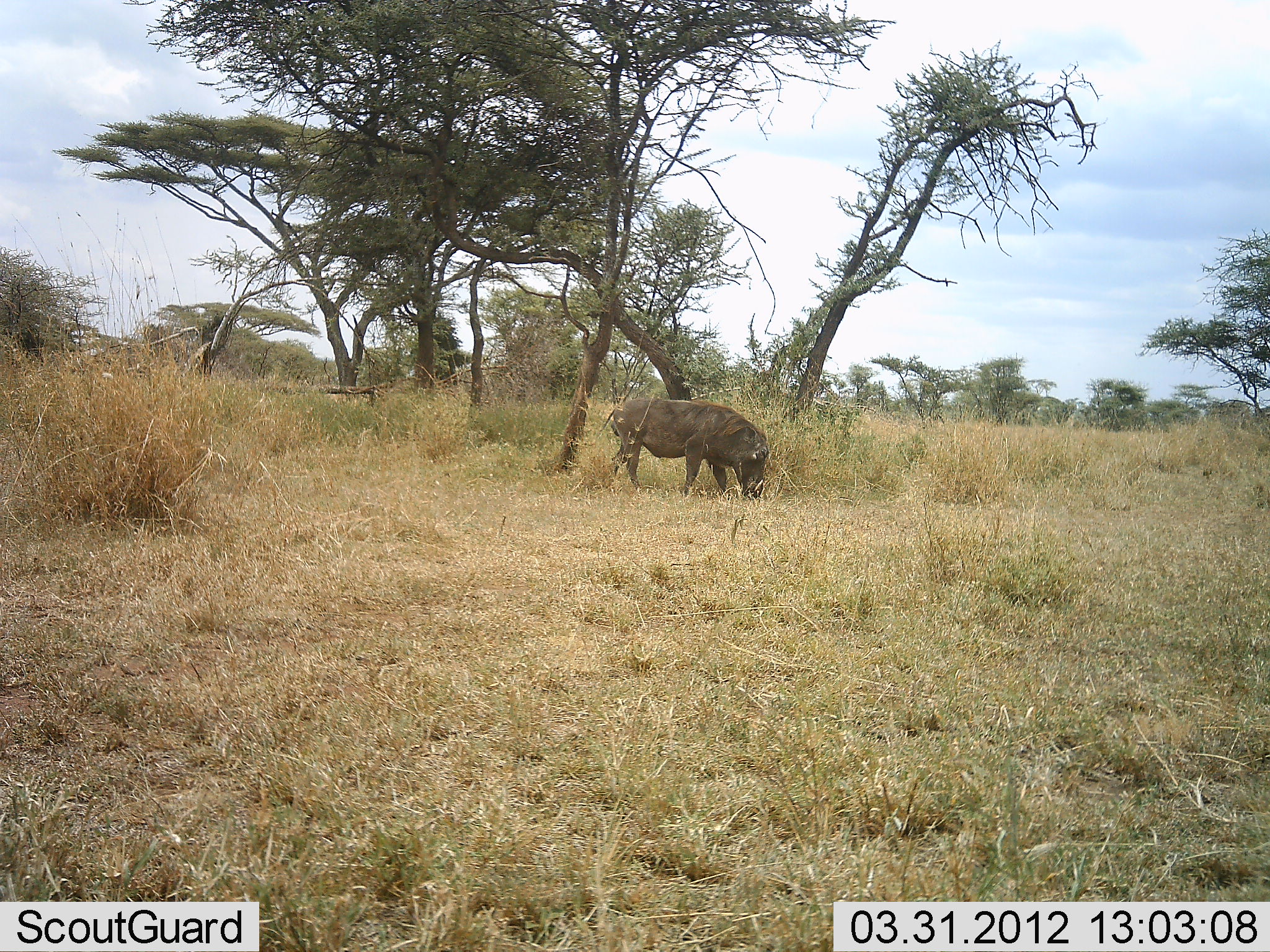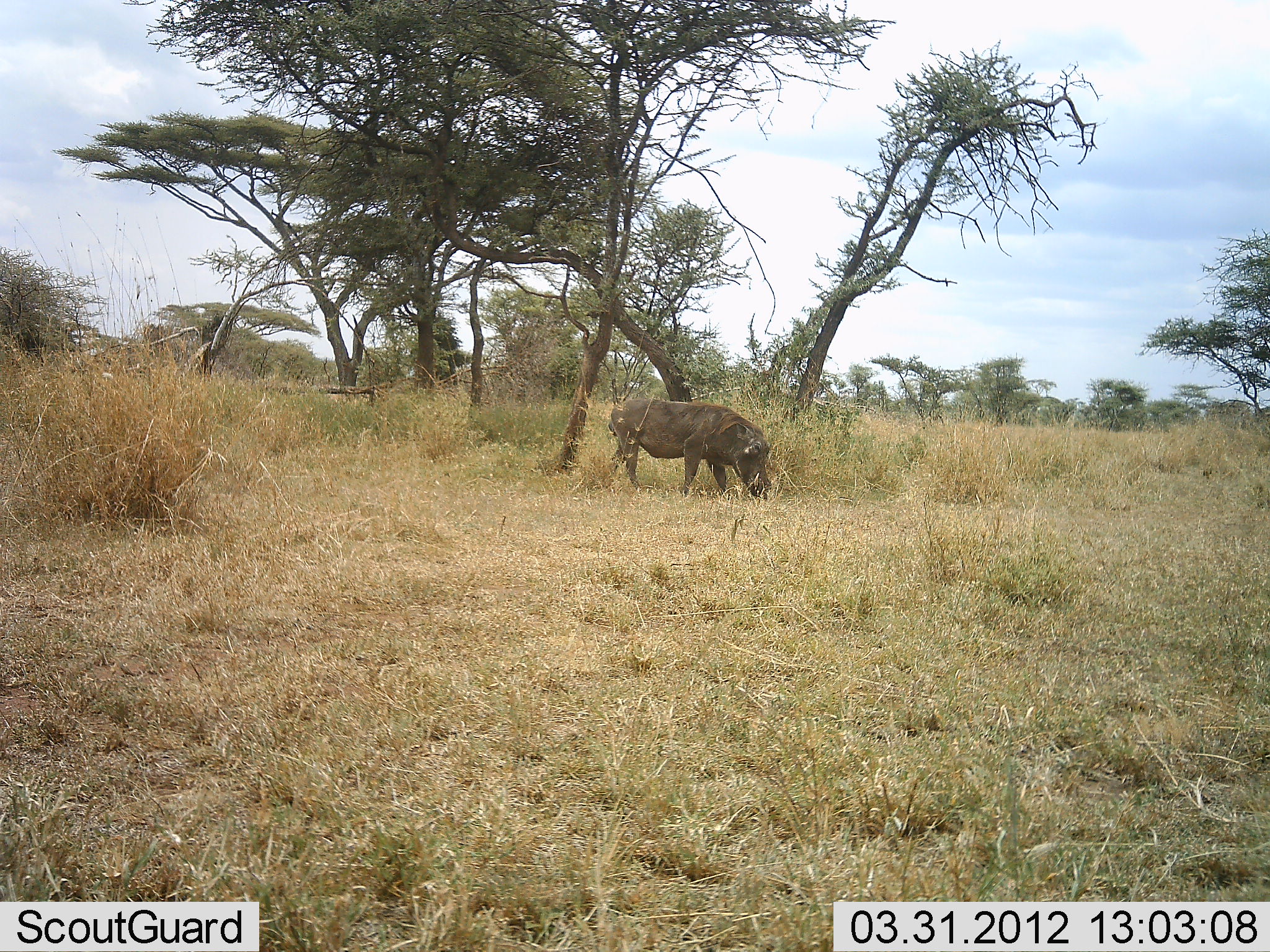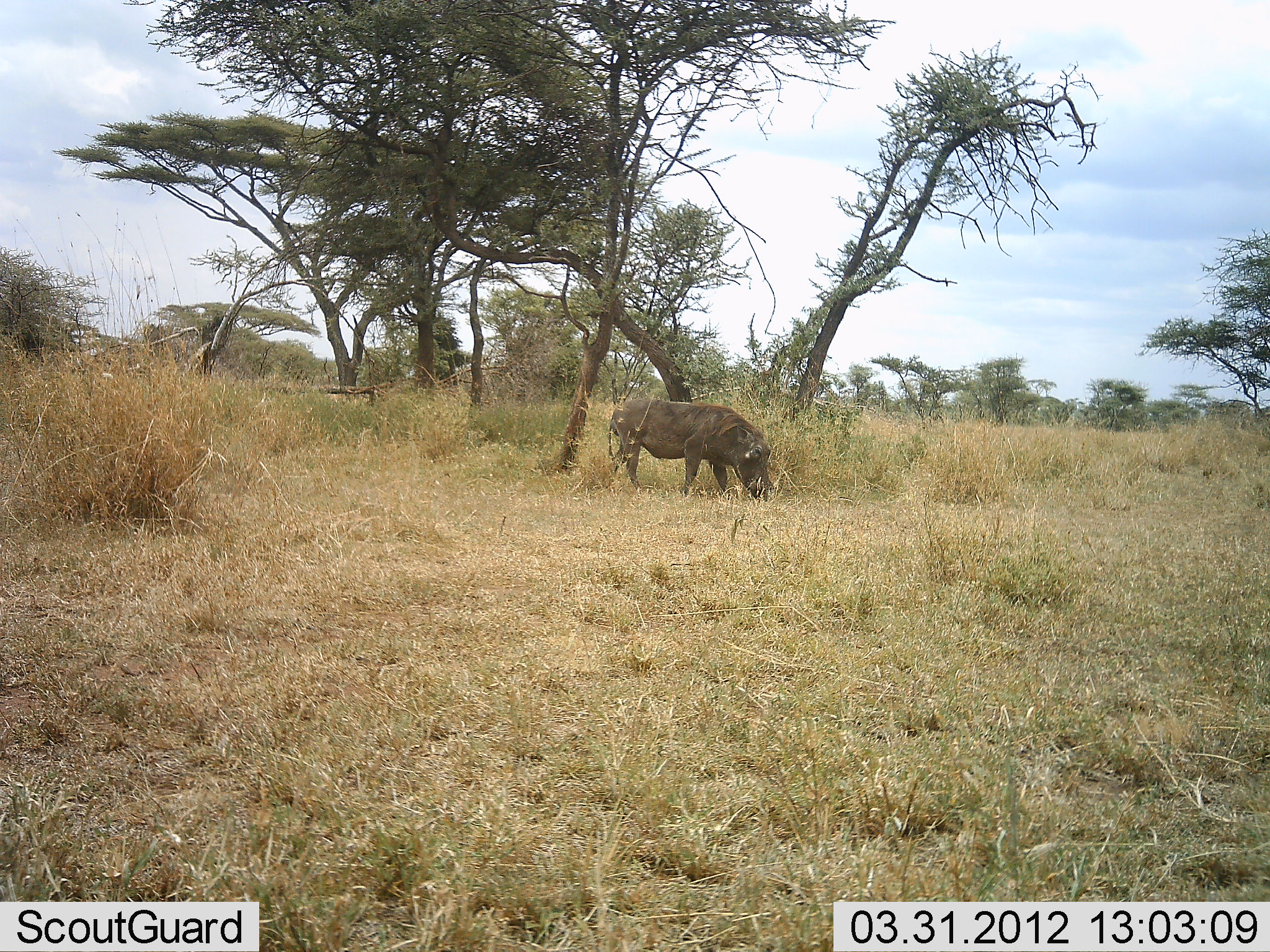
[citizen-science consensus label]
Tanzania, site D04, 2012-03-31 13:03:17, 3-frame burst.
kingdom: Animalia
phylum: Chordata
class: Mammalia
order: Artiodactyla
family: Suidae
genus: Phacochoerus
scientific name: Phacochoerus africanus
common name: warthog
Warthog (Phacochoerus africanus), count 1. Behavior (volunteer vote fractions): standing 23%, resting 0%, moving 8%, interacting 0%. Young present (vote fraction): 0%. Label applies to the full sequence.